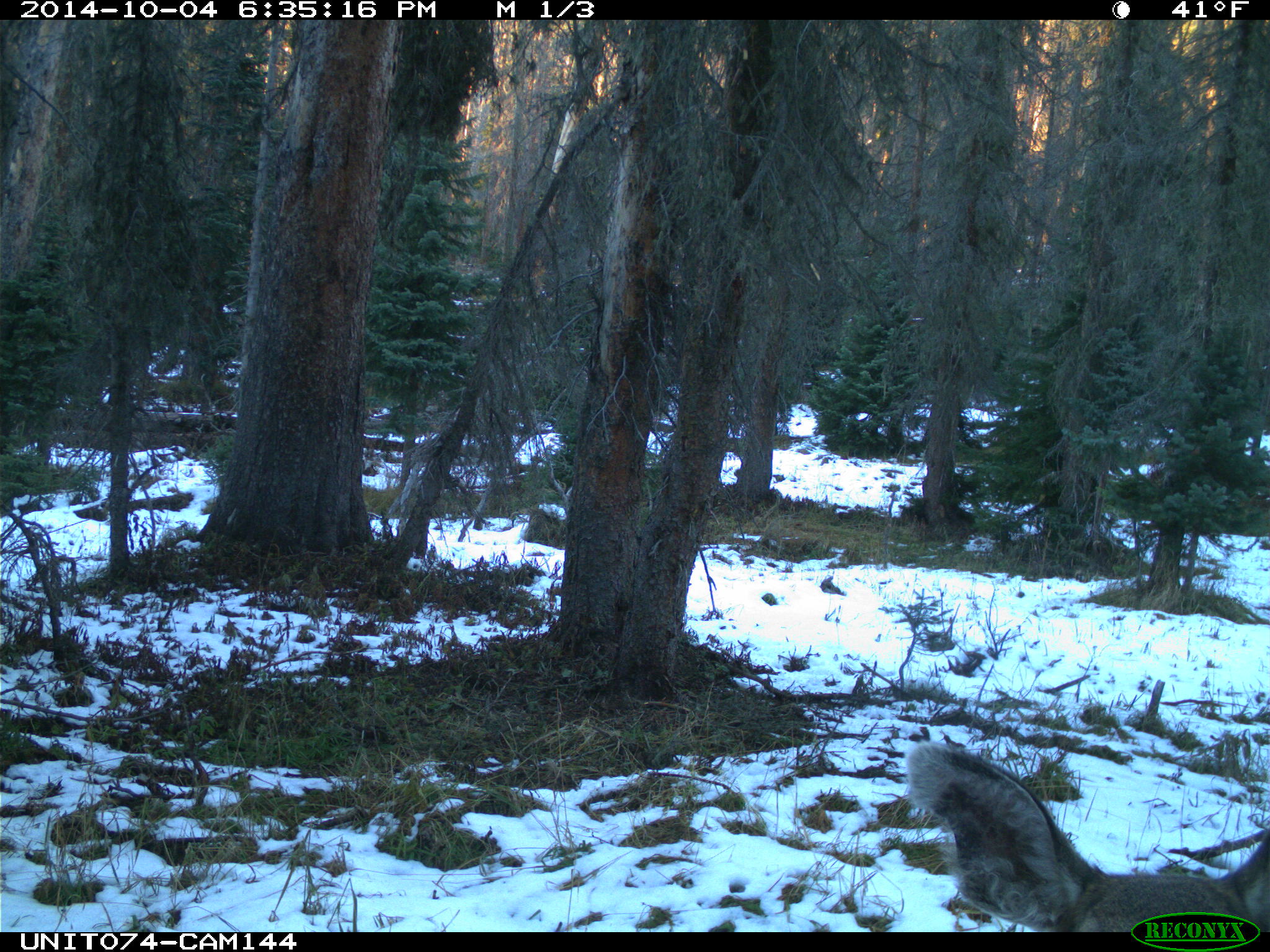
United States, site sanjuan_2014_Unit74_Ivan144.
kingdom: Animalia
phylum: Chordata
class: Mammalia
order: Artiodactyla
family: Cervidae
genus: Odocoileus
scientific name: Odocoileus hemionus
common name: mule deer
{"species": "Odocoileus hemionus (mule deer)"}